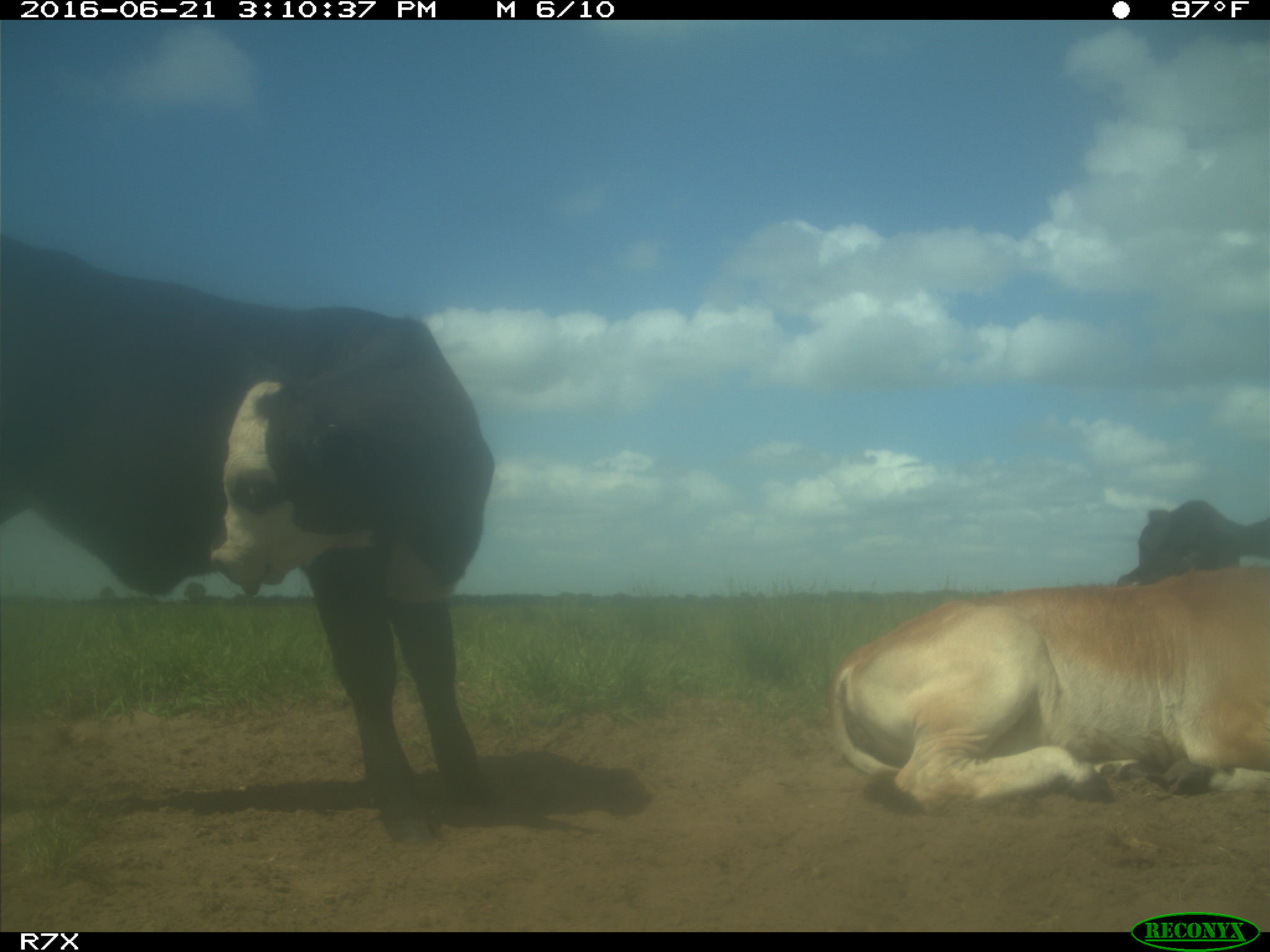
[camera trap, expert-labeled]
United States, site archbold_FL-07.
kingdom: Animalia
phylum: Chordata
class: Mammalia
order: Artiodactyla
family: Bovidae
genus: Bos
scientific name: Bos taurus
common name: domestic cow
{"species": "Bos taurus (domestic cow)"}